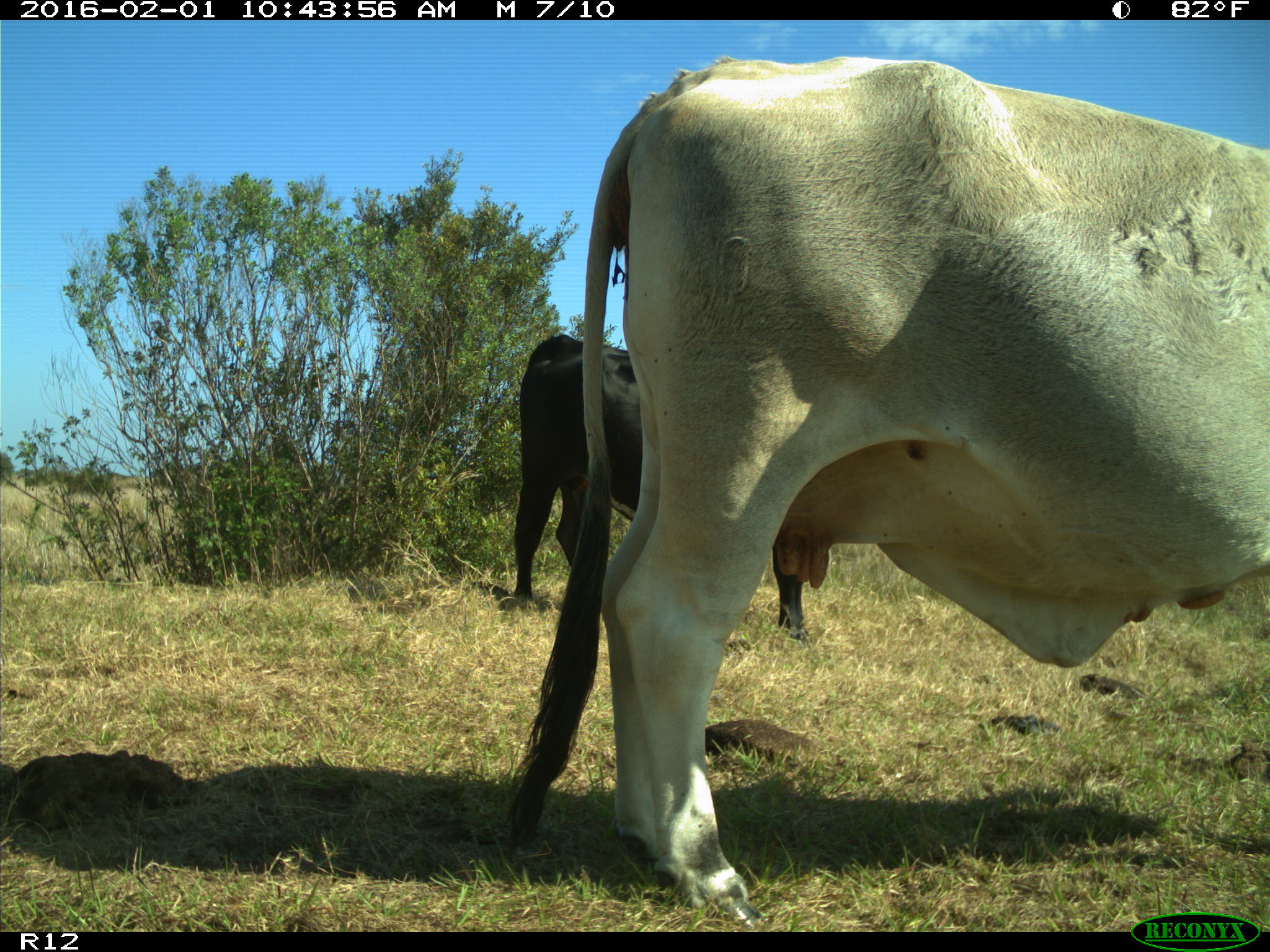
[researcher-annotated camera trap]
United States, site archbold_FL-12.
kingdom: Animalia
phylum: Chordata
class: Mammalia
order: Artiodactyla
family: Bovidae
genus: Bos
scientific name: Bos taurus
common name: domestic cow